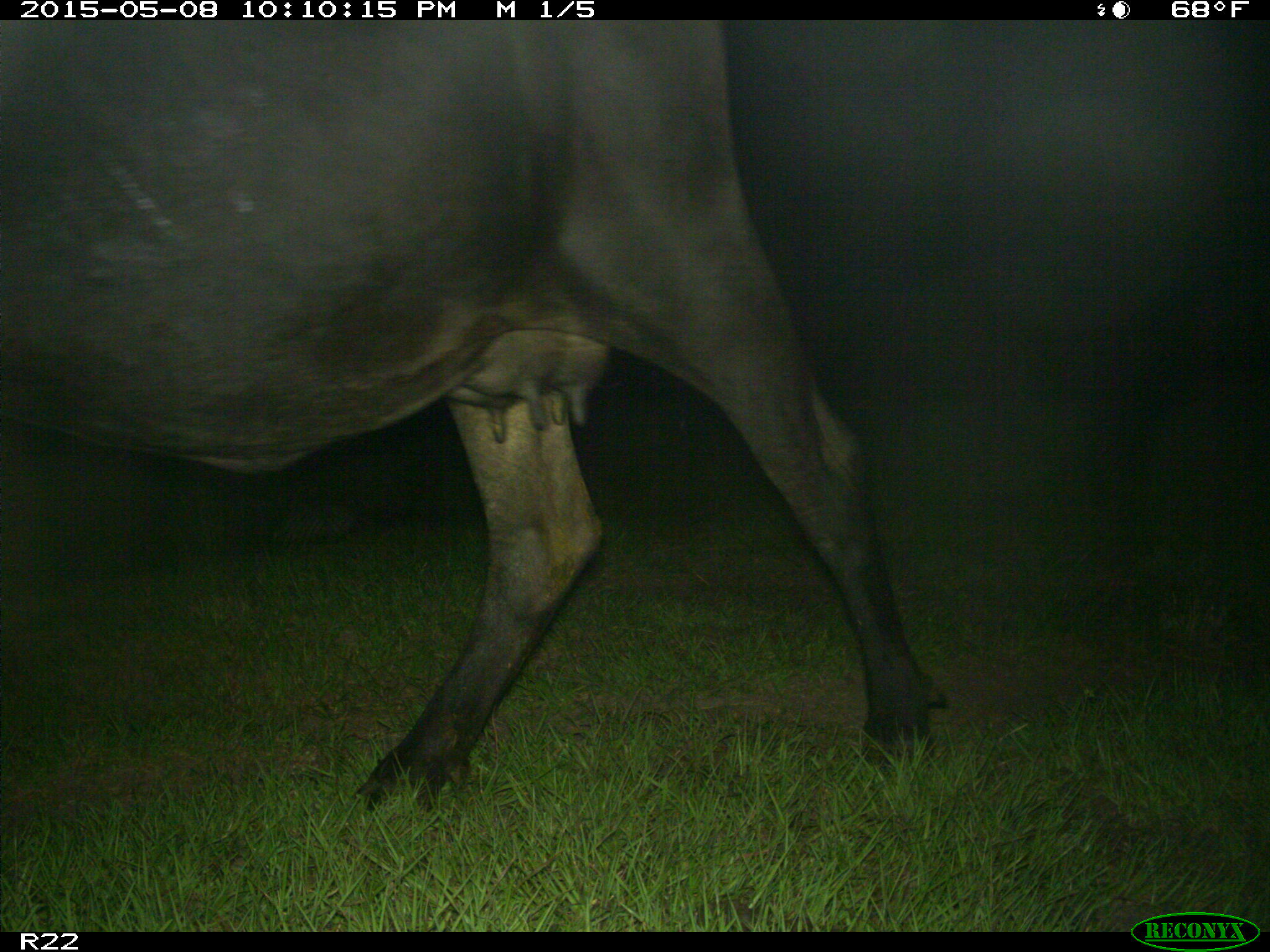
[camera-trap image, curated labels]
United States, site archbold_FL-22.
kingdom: Animalia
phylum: Chordata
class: Mammalia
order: Artiodactyla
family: Bovidae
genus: Bos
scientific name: Bos taurus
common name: domestic cow